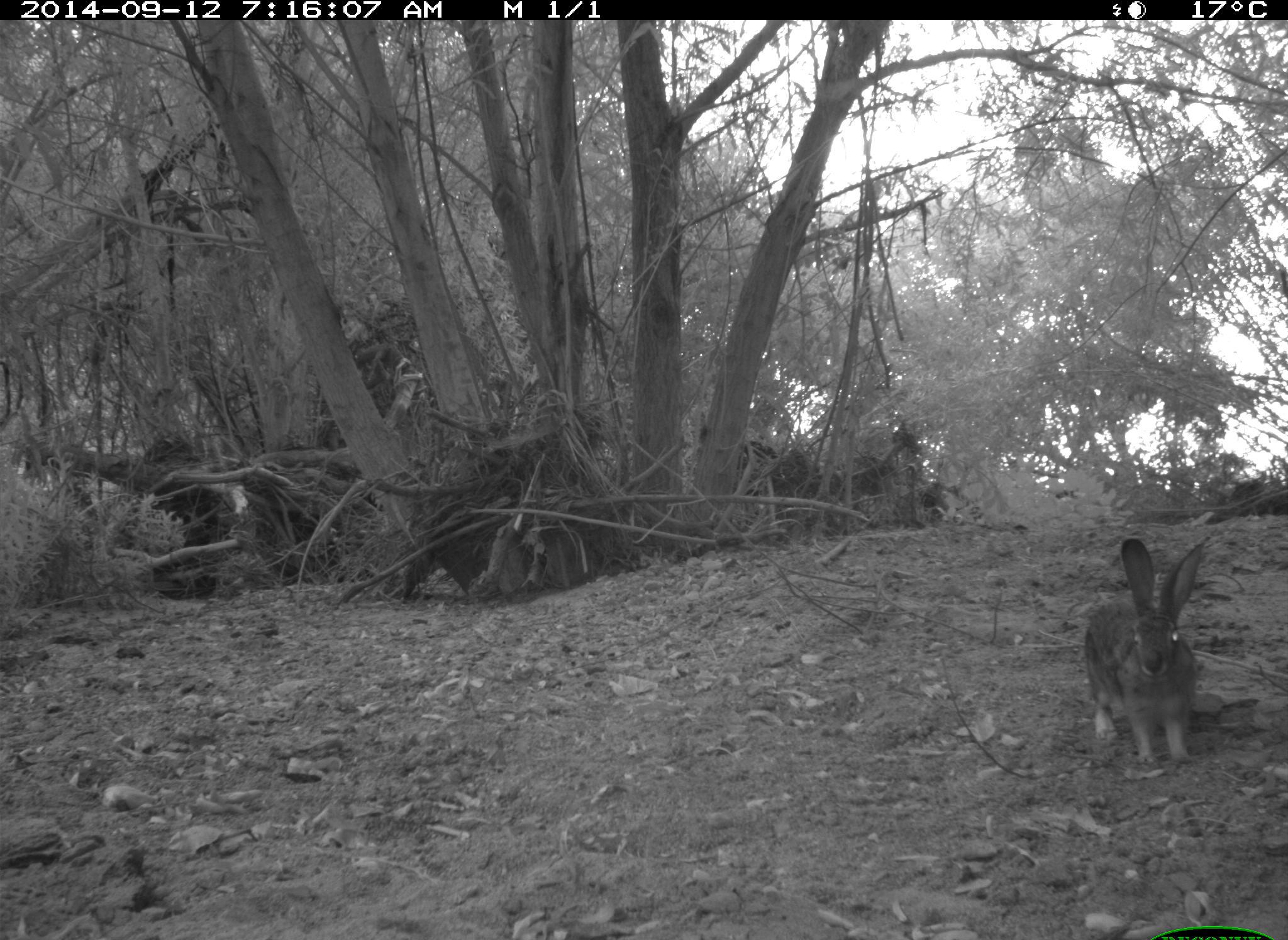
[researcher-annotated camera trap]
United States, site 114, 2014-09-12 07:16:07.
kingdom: Animalia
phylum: Chordata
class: Mammalia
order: Lagomorpha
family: Leporidae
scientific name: Leporidae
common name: rabbits and hares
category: rabbit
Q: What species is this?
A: Rabbit (rabbits and hares) (Leporidae).